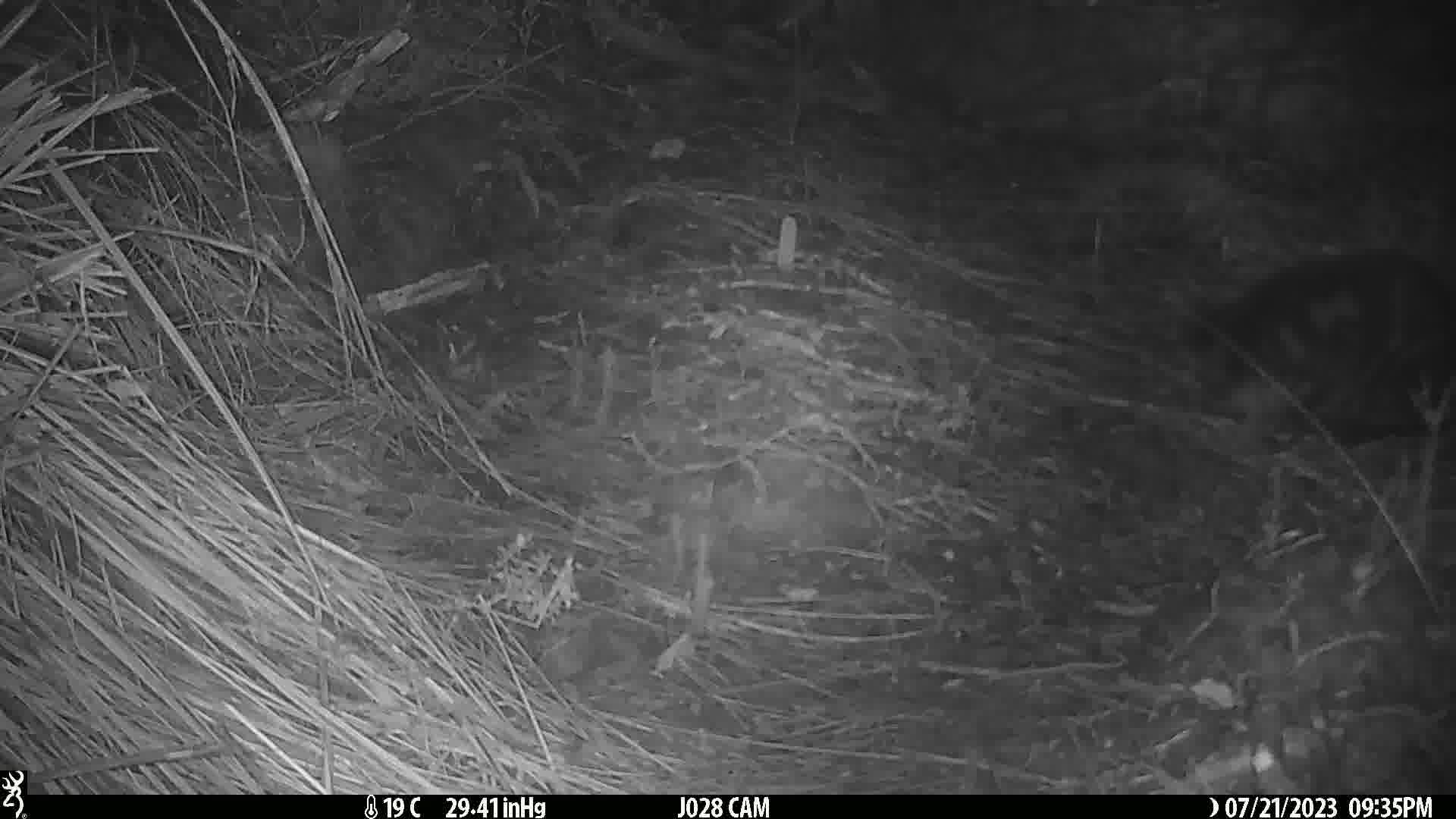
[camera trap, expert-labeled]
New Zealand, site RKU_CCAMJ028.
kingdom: Animalia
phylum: Chordata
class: Mammalia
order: Carnivora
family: Felidae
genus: Felis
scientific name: Felis catus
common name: domestic cat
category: cat